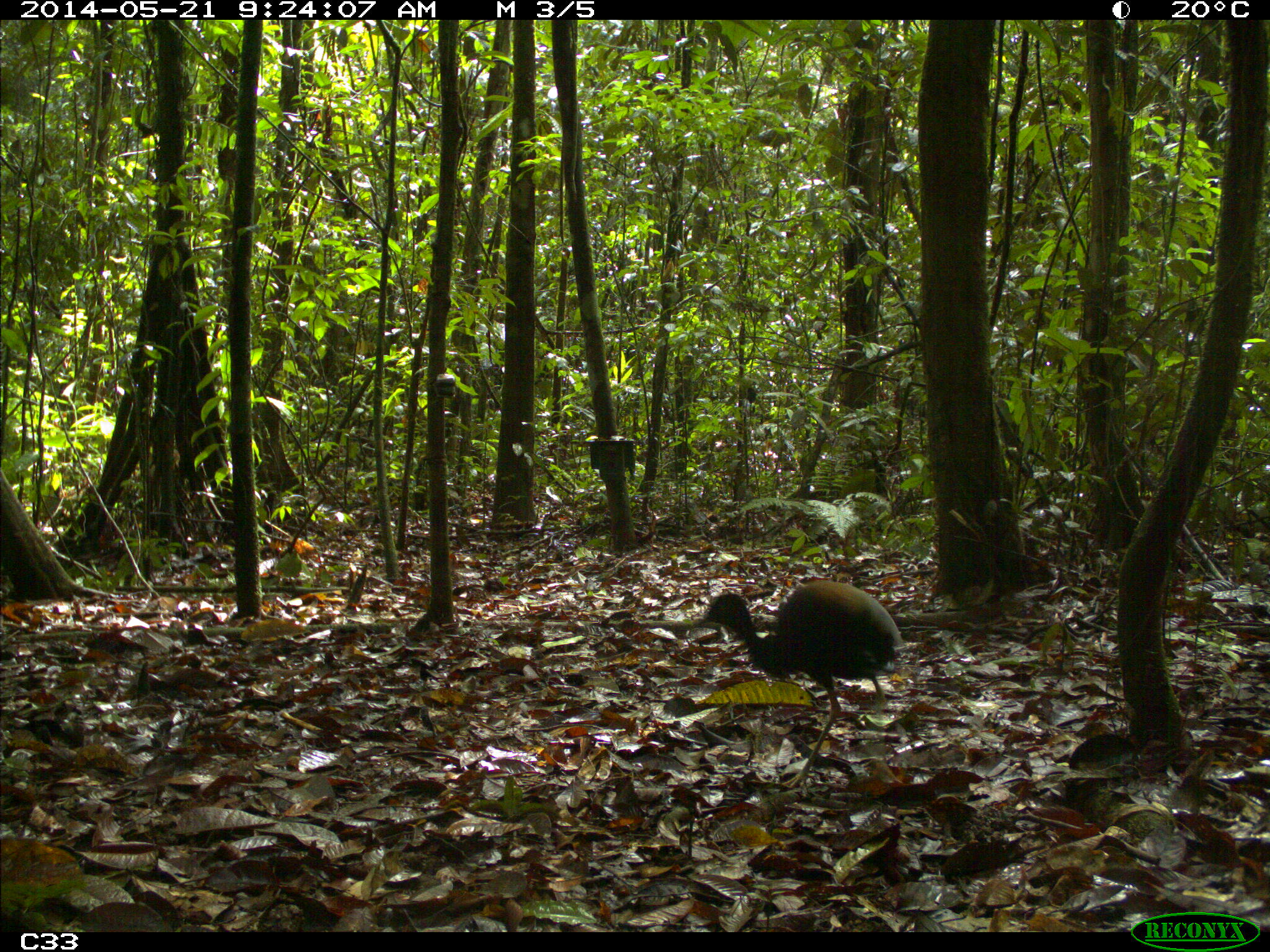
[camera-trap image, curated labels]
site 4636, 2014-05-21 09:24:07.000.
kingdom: Animalia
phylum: Chordata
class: Aves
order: Gruiformes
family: Psophiidae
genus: Psophia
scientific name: Psophia crepitans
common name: gray-winged trumpeter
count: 2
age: adult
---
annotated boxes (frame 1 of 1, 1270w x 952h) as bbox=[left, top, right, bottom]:
psophia crepitans: bbox=[691, 578, 906, 789]